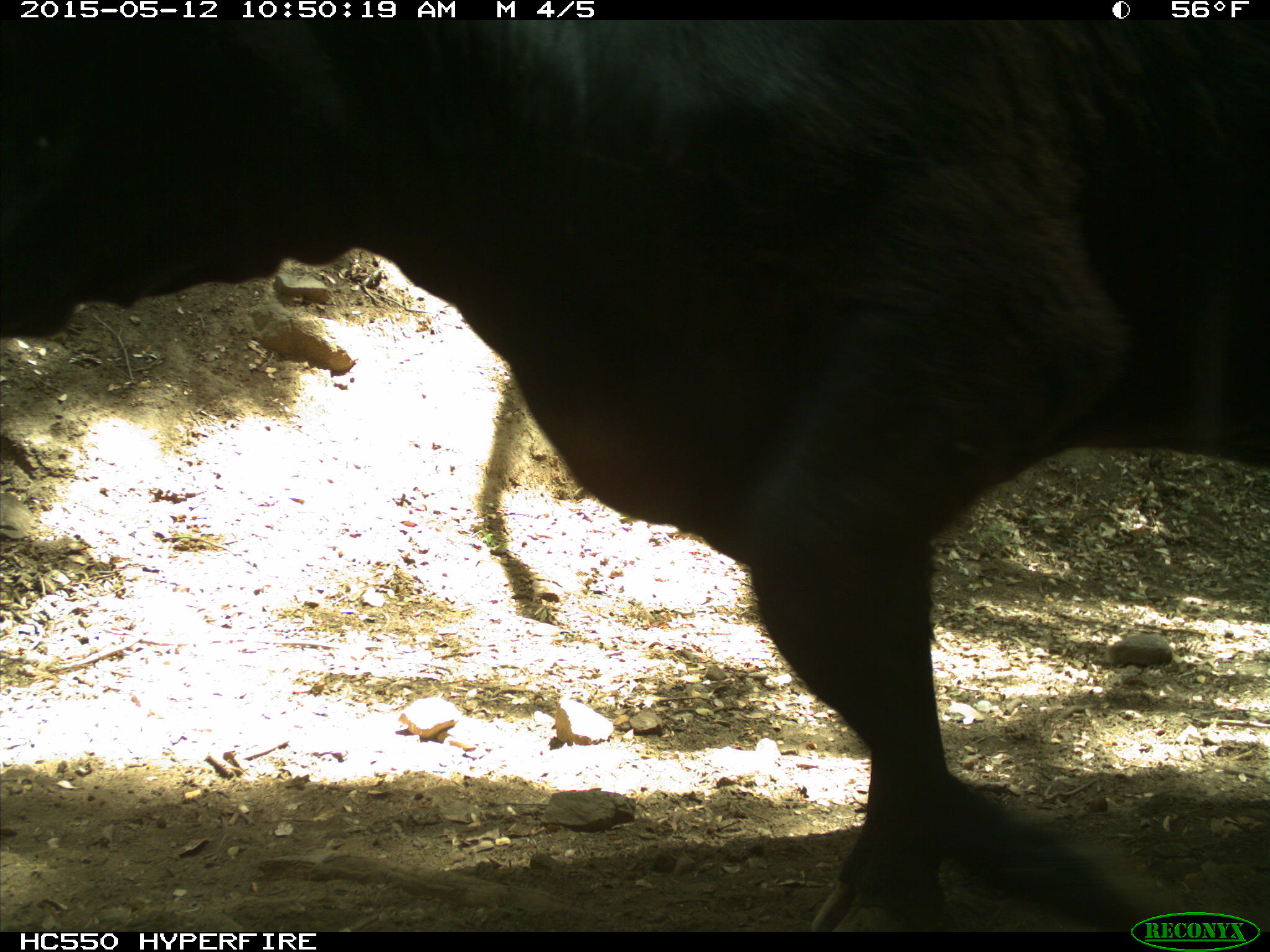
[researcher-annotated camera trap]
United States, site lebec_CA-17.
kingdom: Animalia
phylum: Chordata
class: Mammalia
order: Artiodactyla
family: Bovidae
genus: Bos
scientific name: Bos taurus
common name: domestic cow